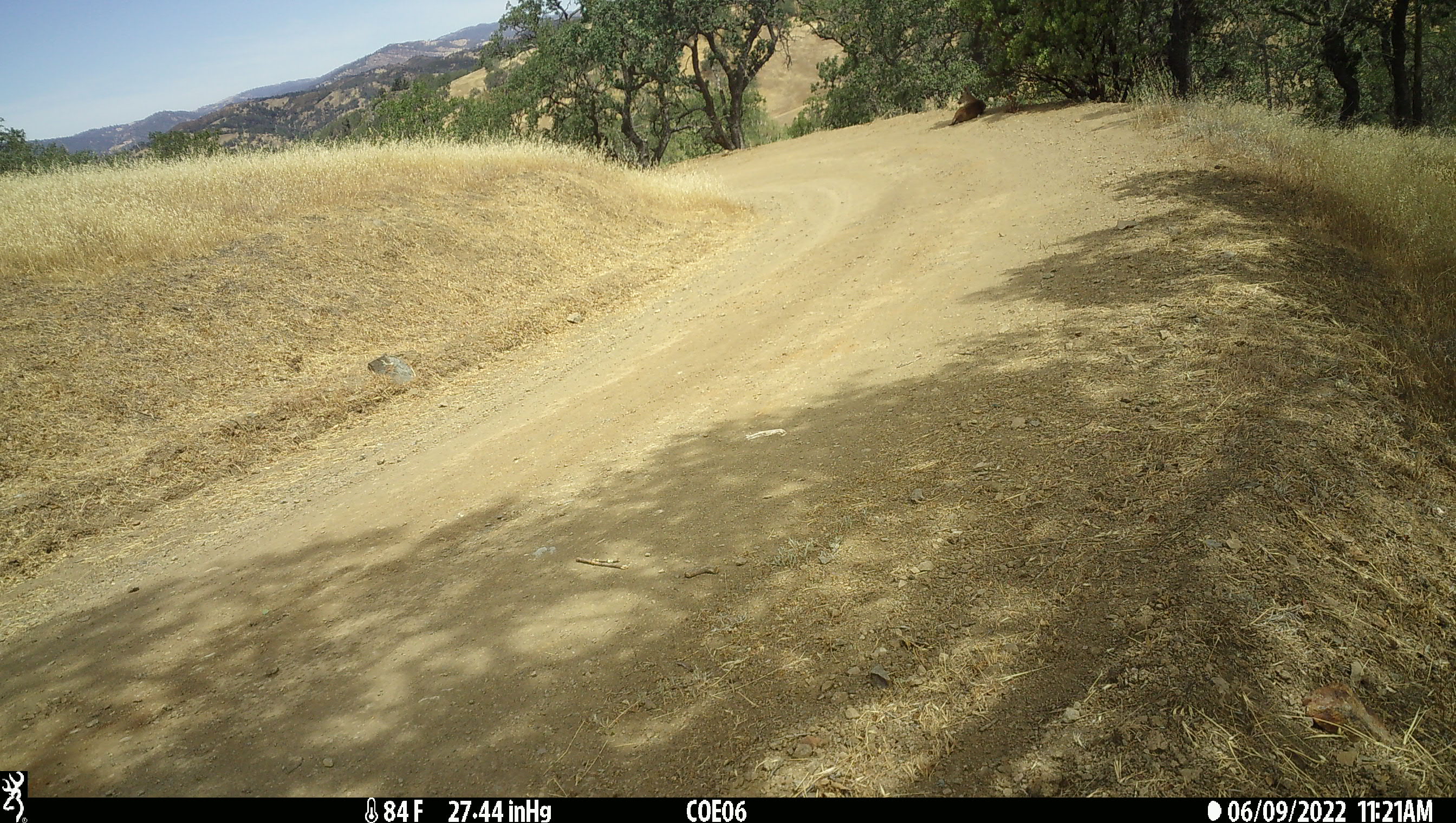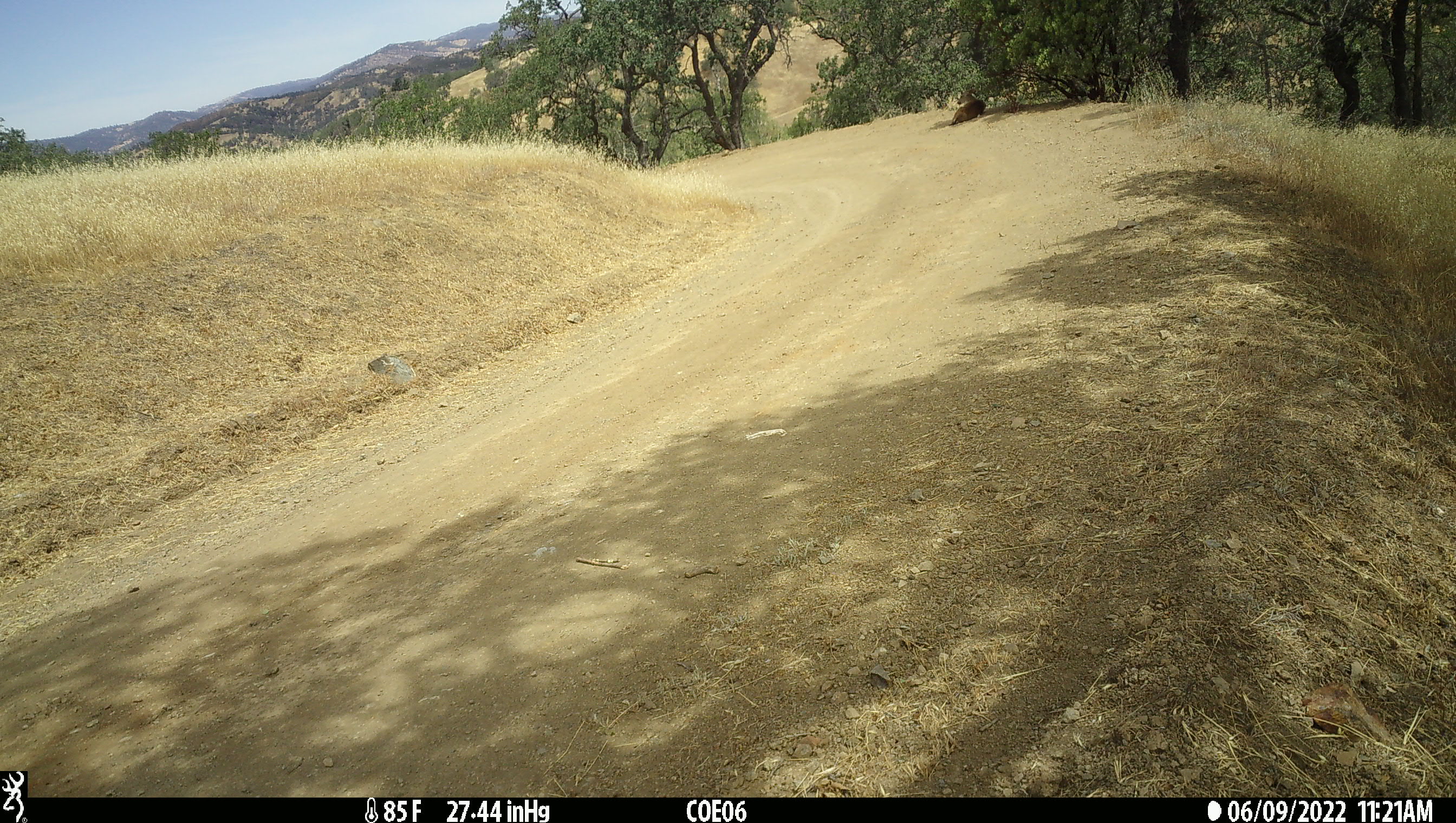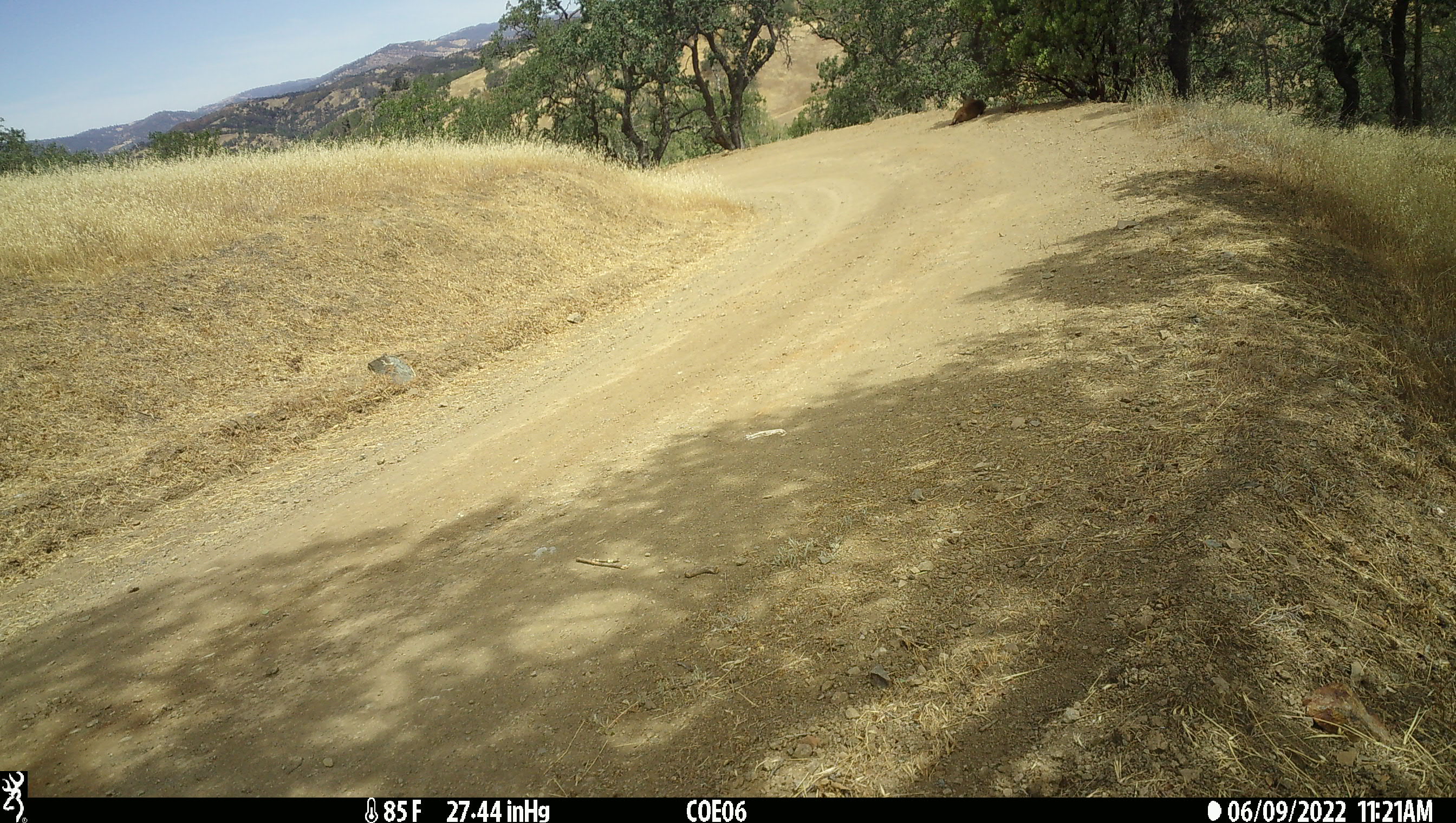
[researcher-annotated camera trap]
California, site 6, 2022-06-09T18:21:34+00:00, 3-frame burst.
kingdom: Animalia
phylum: Chordata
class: Mammalia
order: Artiodactyla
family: Cervidae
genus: Odocoileus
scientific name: Odocoileus hemionus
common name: mule deer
Mule deer (Odocoileus hemionus).